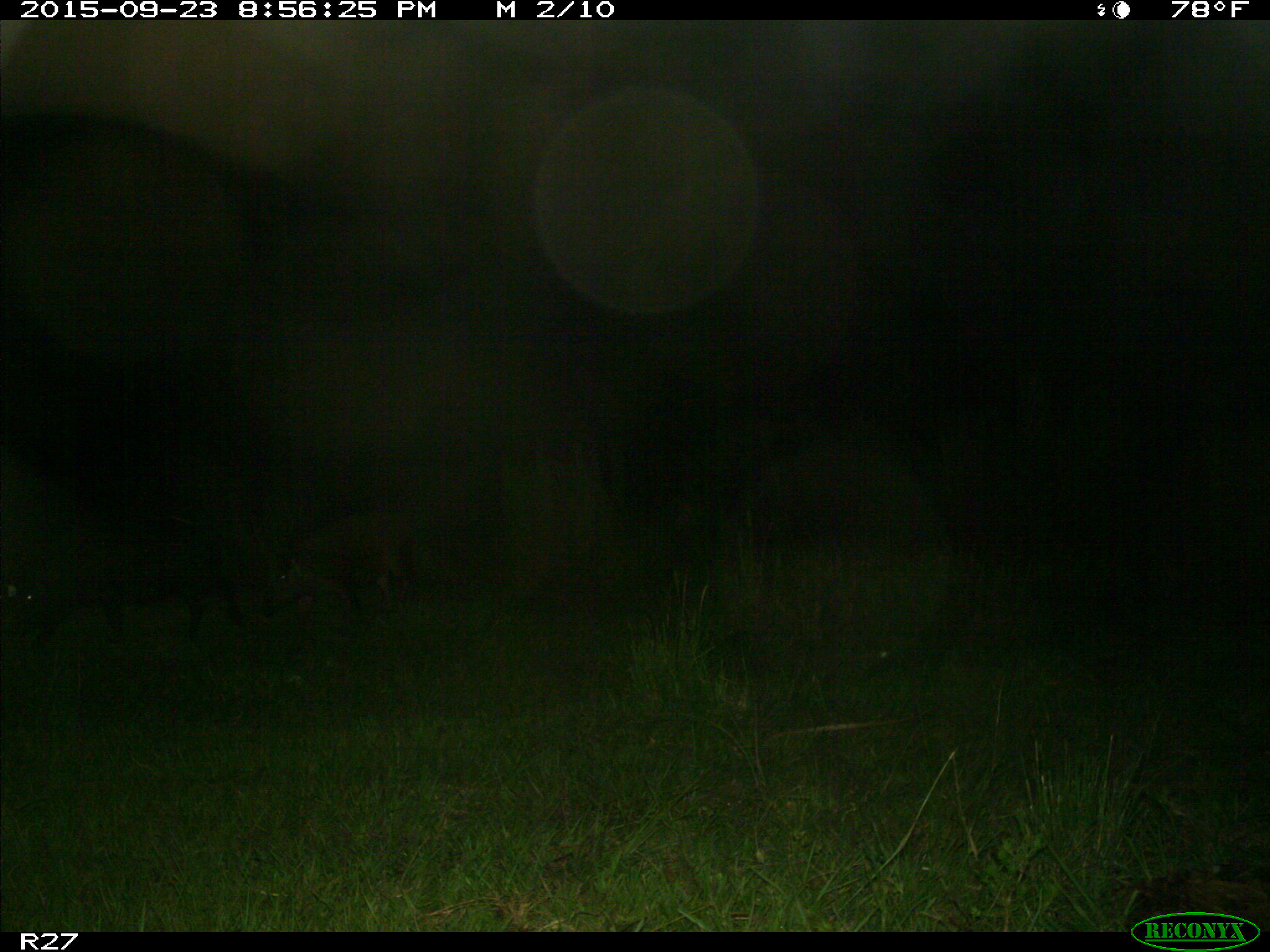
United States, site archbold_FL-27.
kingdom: Animalia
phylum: Chordata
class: Mammalia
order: Artiodactyla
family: Suidae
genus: Sus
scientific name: Sus scrofa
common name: wild boar